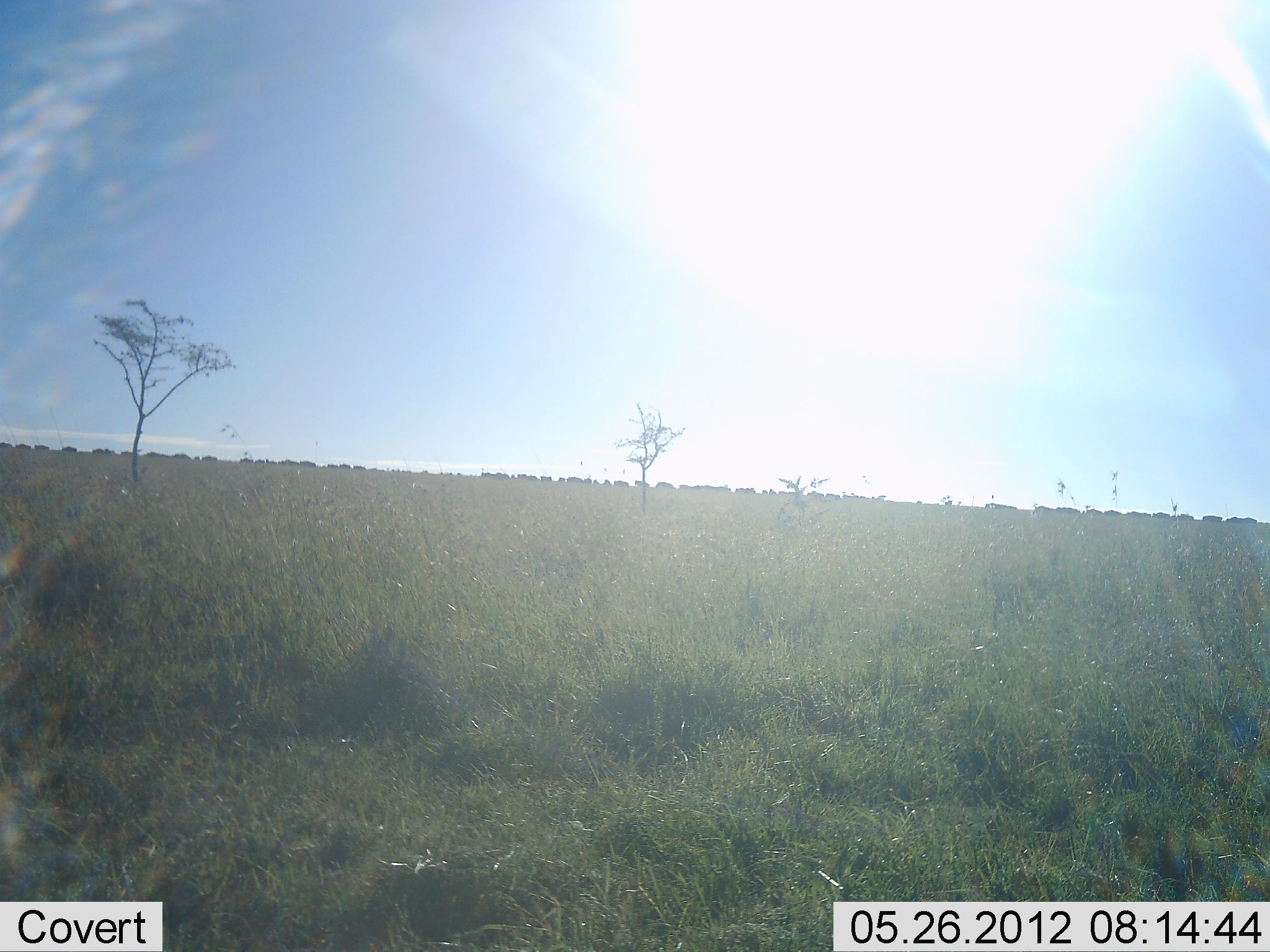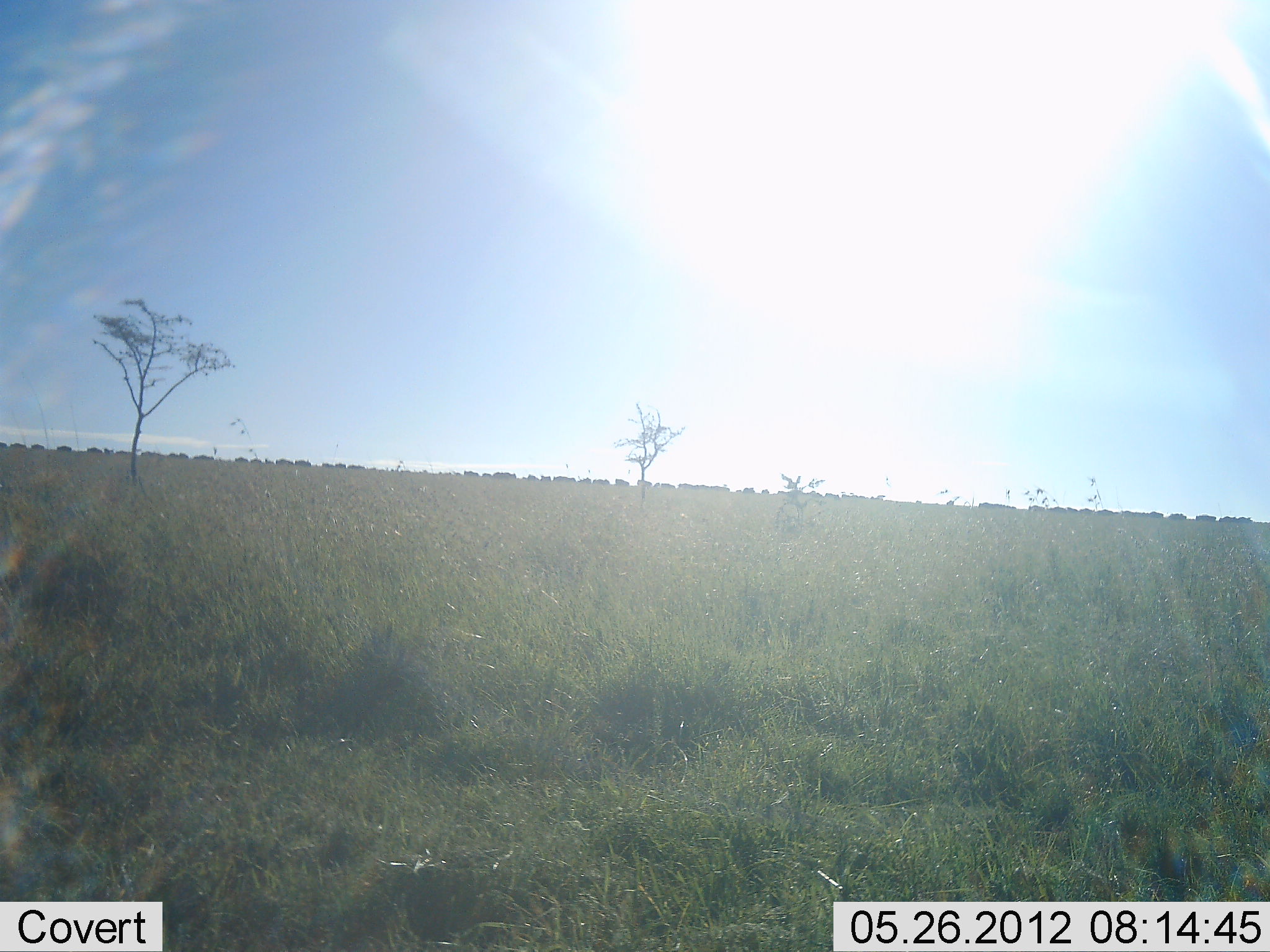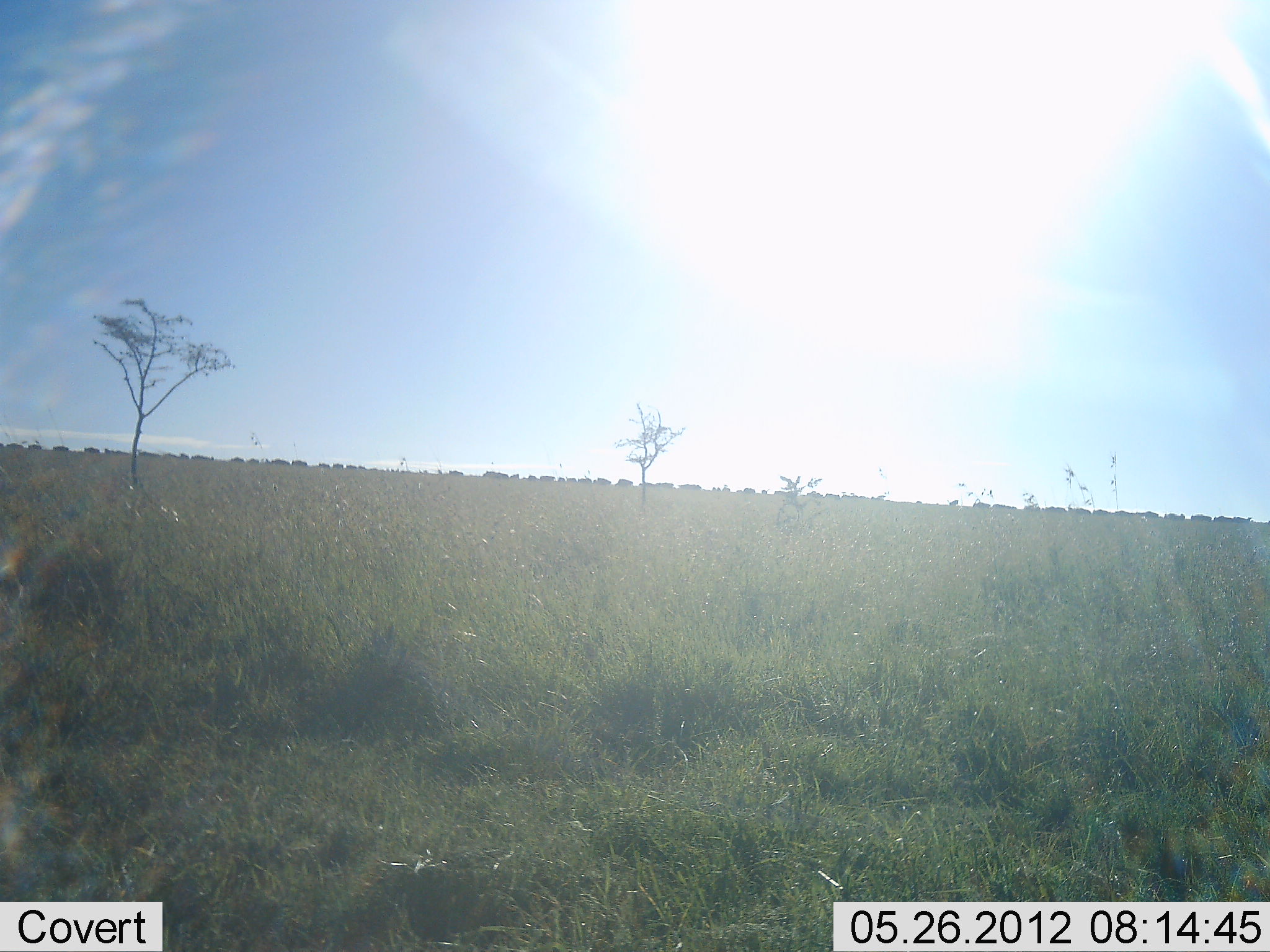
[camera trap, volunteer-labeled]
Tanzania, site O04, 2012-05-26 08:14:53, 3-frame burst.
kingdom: Animalia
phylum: Chordata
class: Mammalia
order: Artiodactyla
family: Bovidae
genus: Connochaetes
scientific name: Connochaetes taurinus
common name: blue wildebeest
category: wildebeest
Wildebeest (blue wildebeest) (Connochaetes taurinus), count 51+. Behavior (volunteer vote fractions): standing 20%, resting 0%, moving 100%, interacting 0%. Young present (vote fraction): 0%. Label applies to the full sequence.